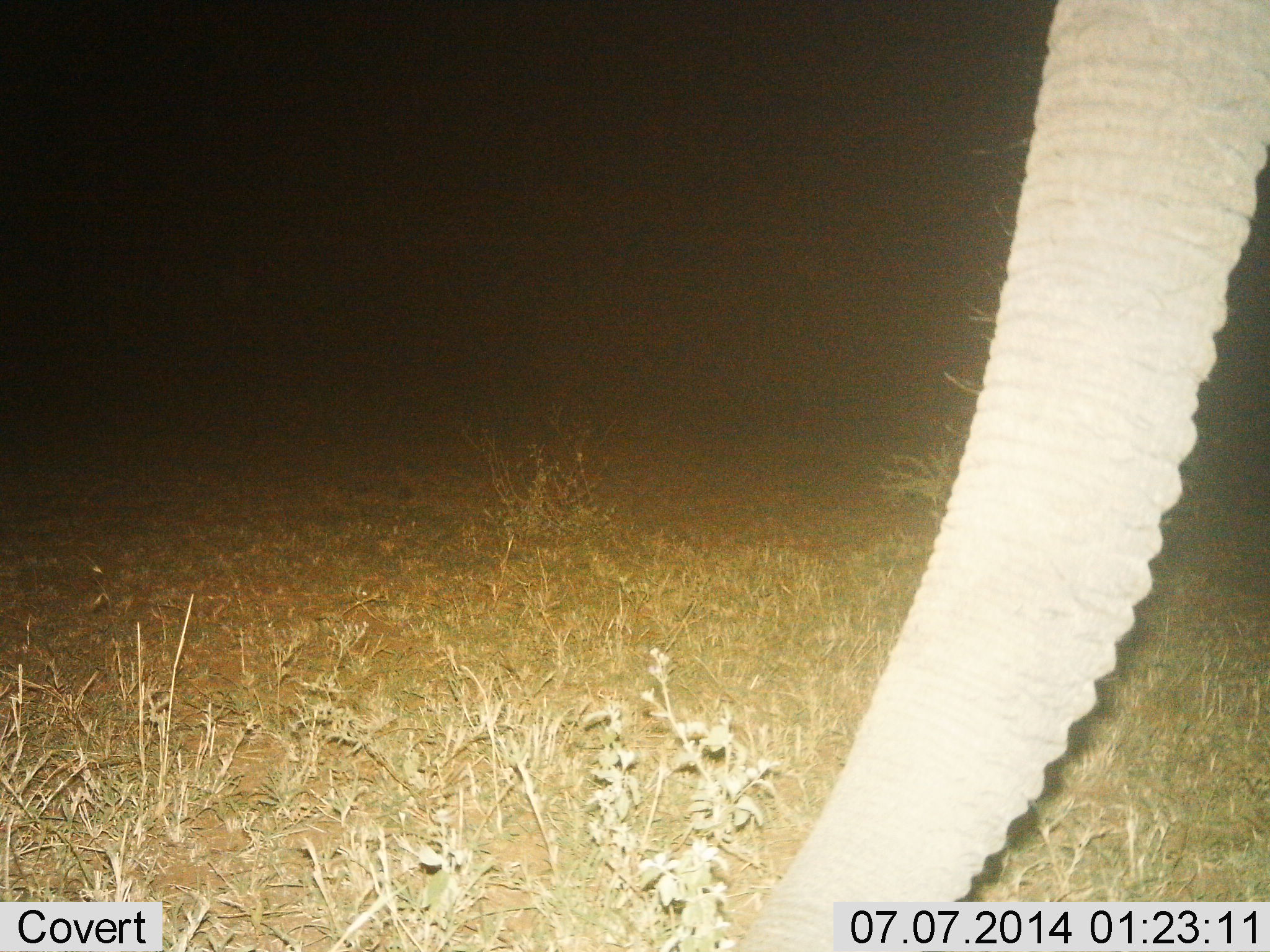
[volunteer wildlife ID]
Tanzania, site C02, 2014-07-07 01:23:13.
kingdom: Animalia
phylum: Chordata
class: Mammalia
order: Proboscidea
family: Elephantidae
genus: Loxodonta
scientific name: Loxodonta africana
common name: african bush elephant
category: elephant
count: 1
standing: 100%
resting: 0%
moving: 0%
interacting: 0%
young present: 0%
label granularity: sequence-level